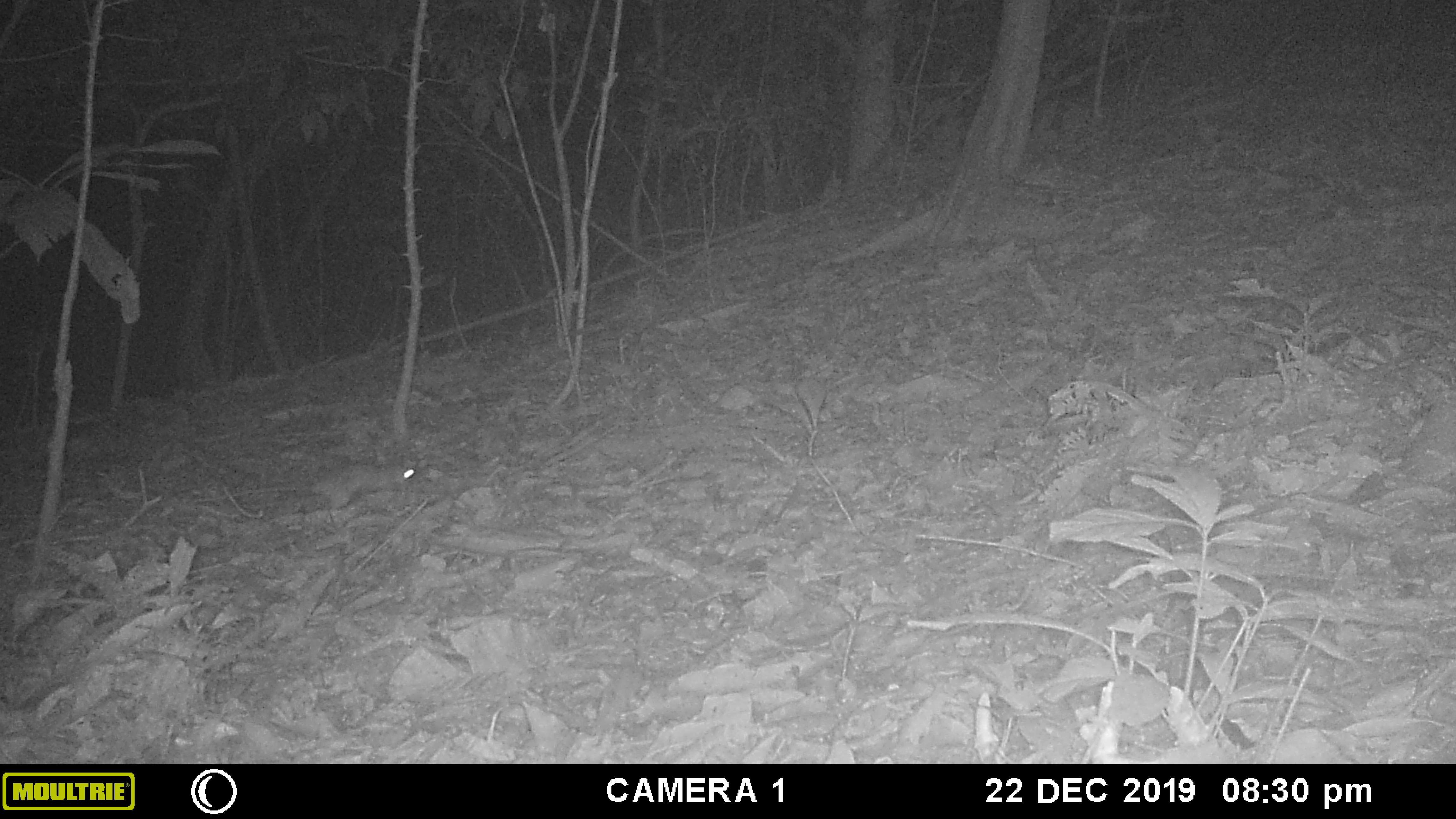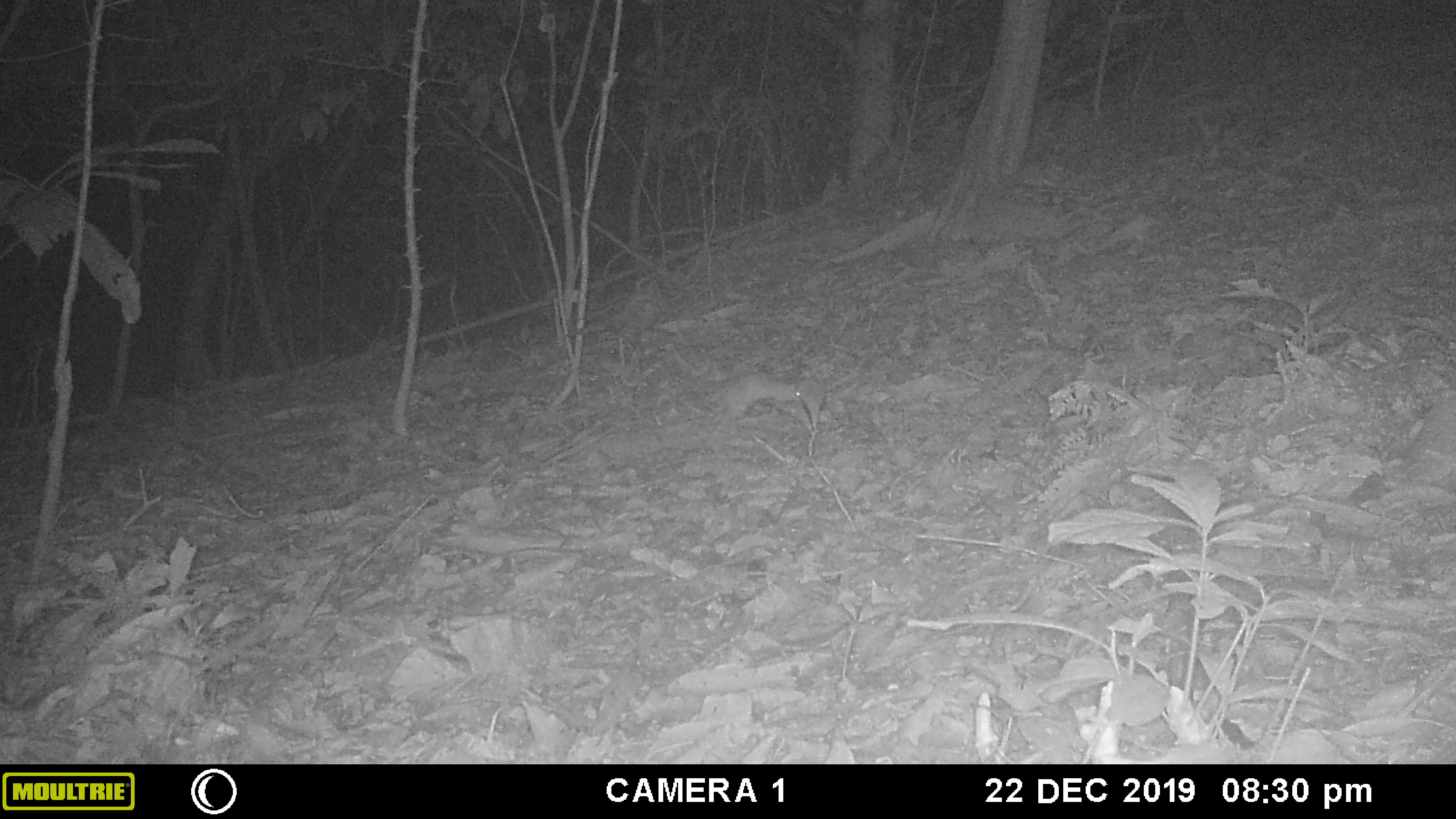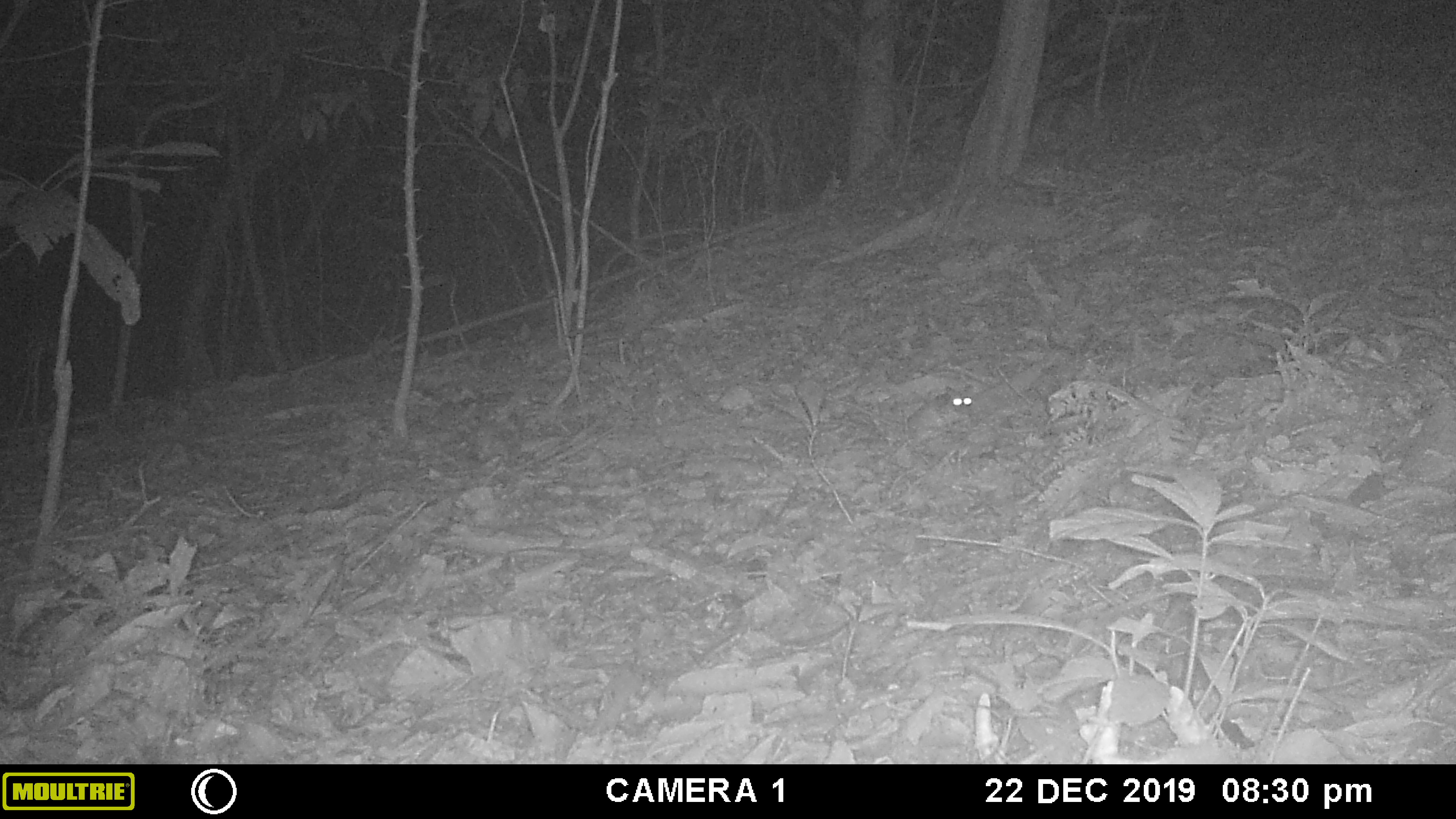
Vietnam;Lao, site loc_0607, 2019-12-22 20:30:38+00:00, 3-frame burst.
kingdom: Animalia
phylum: Chordata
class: Mammalia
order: Rodentia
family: Muridae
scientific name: Muridae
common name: old-world mice and rats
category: unidentified murid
Unidentified murid (old-world mice and rats) (Muridae). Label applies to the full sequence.